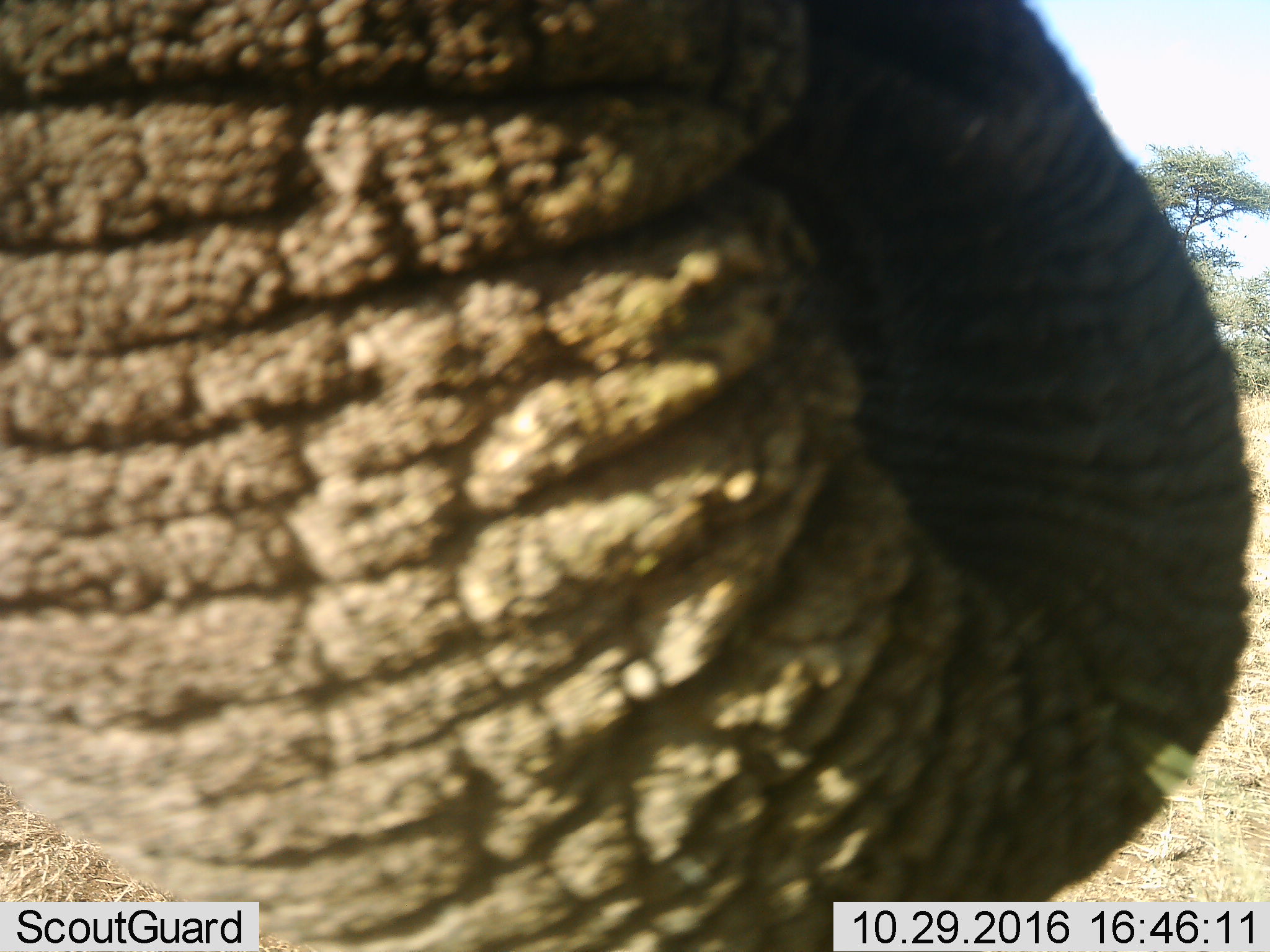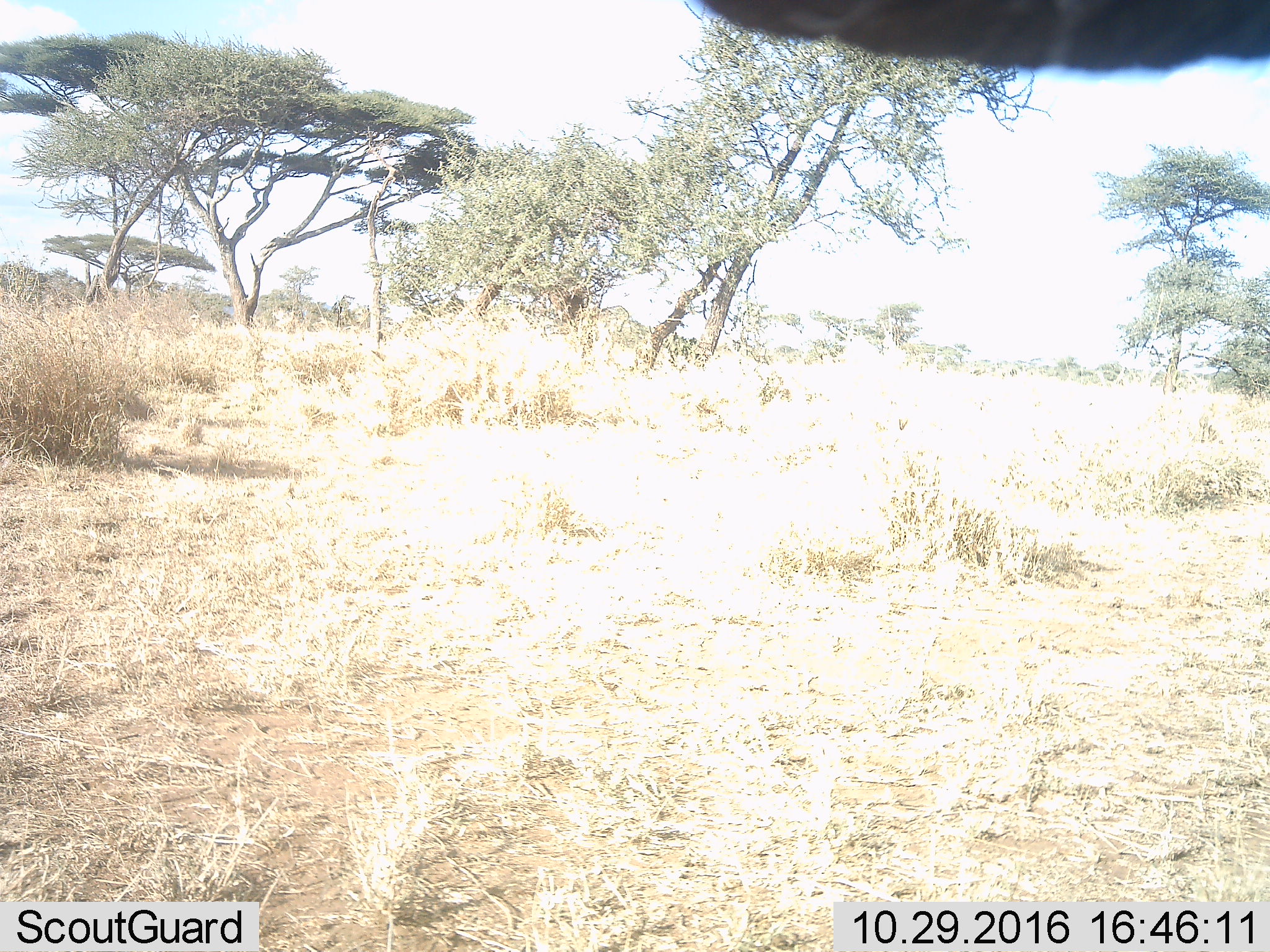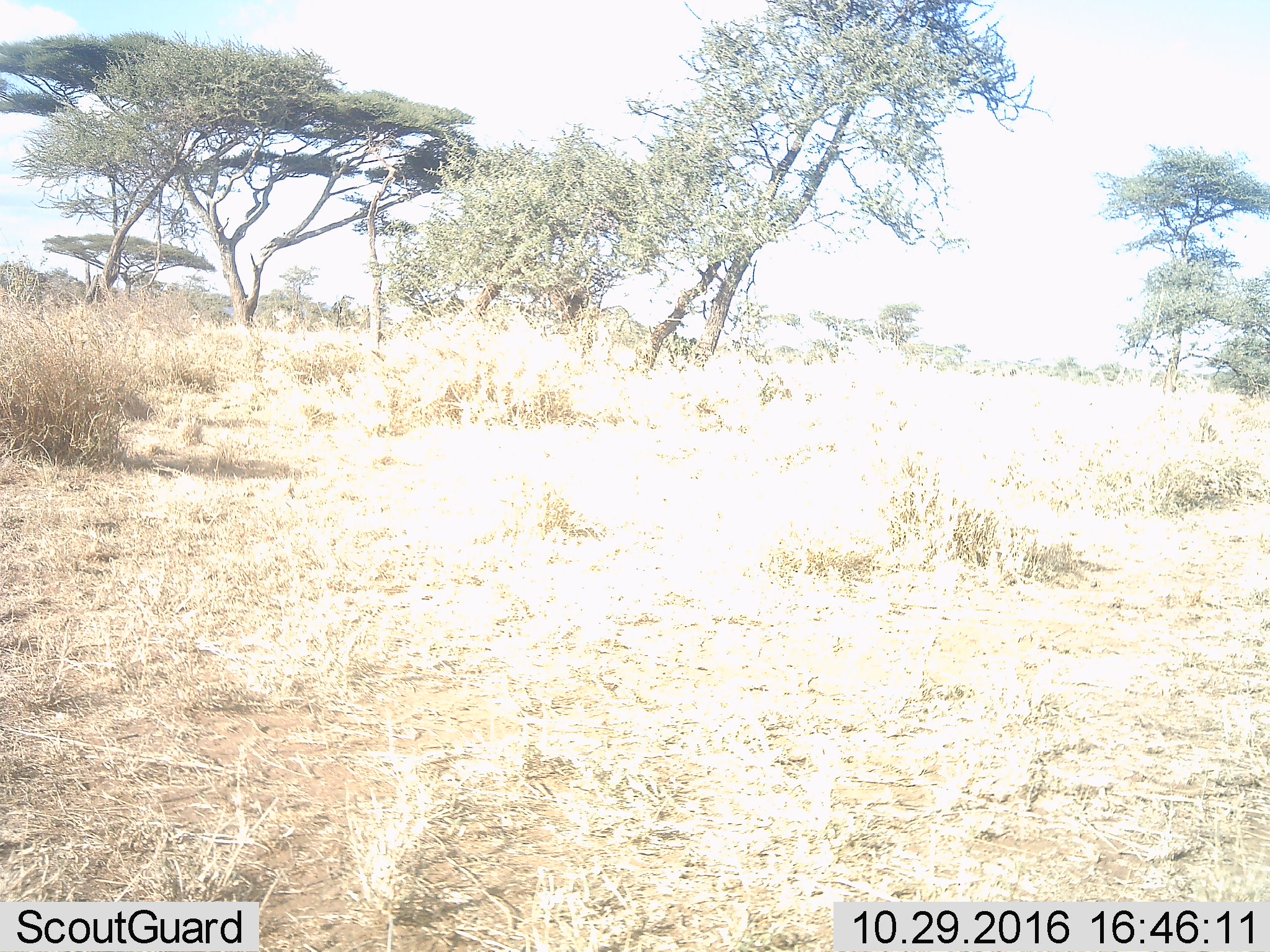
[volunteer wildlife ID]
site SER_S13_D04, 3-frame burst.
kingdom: Animalia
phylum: Chordata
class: Mammalia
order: Proboscidea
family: Elephantidae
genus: Loxodonta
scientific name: Loxodonta africana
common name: african bush elephant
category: elephant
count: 1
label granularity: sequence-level